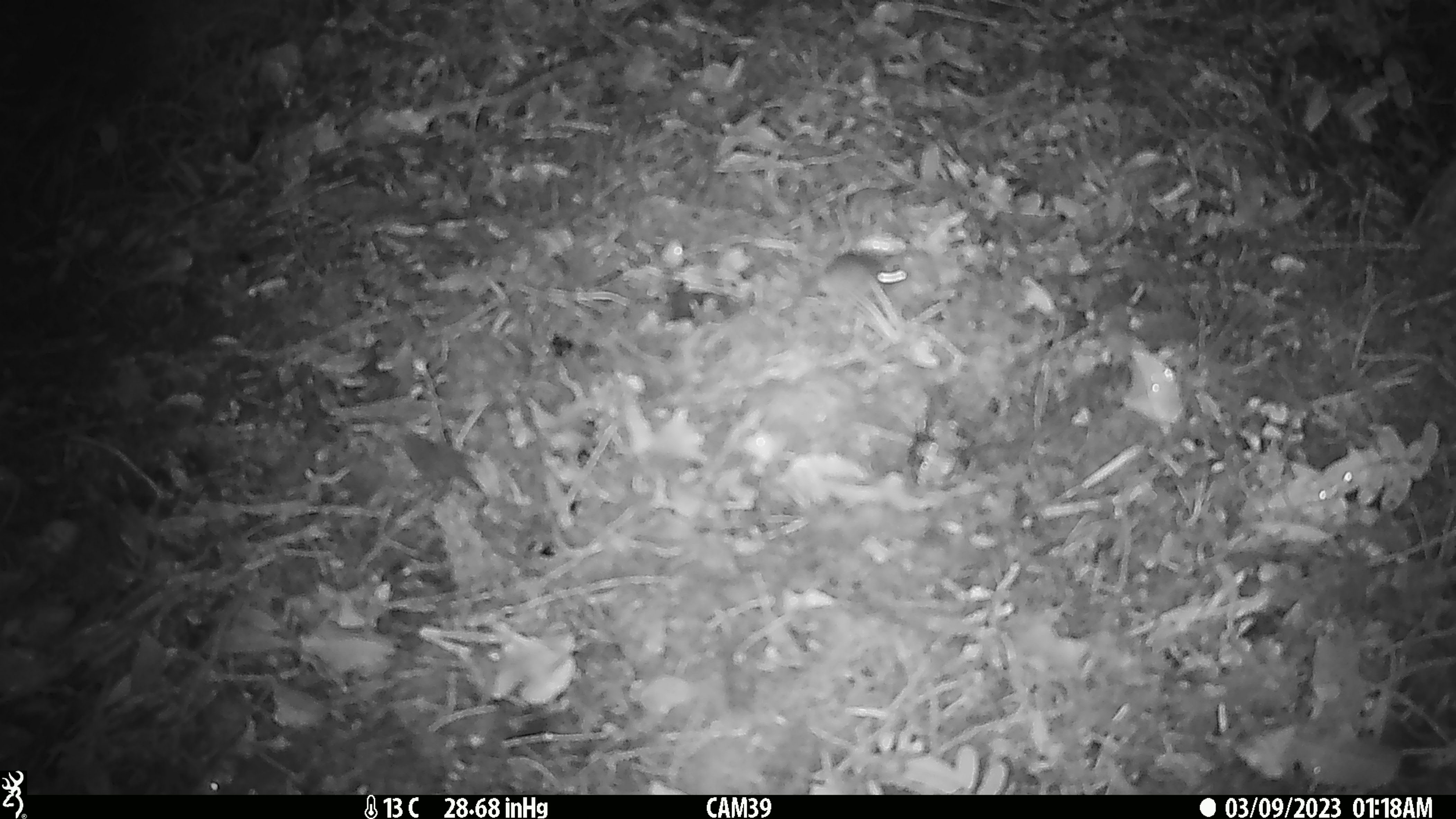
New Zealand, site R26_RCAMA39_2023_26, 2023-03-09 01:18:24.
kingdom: Animalia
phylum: Chordata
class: Mammalia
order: Rodentia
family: Muridae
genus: Mus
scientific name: Mus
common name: mouse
Mouse (Mus).